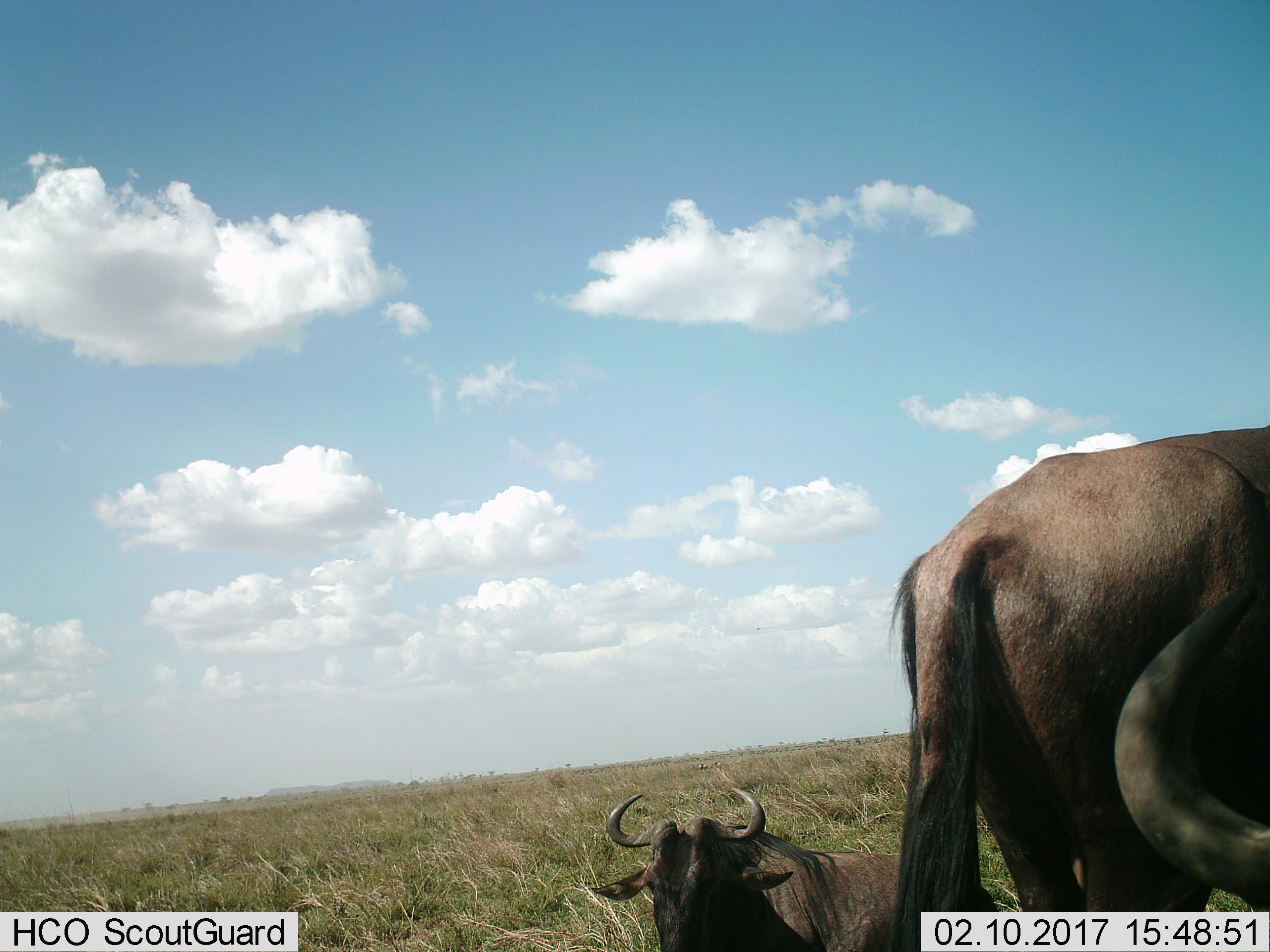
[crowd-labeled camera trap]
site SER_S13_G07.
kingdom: Animalia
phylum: Chordata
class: Mammalia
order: Artiodactyla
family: Bovidae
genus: Connochaetes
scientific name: Connochaetes taurinus taurinus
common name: blue wildebeest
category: wildebeestblue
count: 3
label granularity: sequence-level